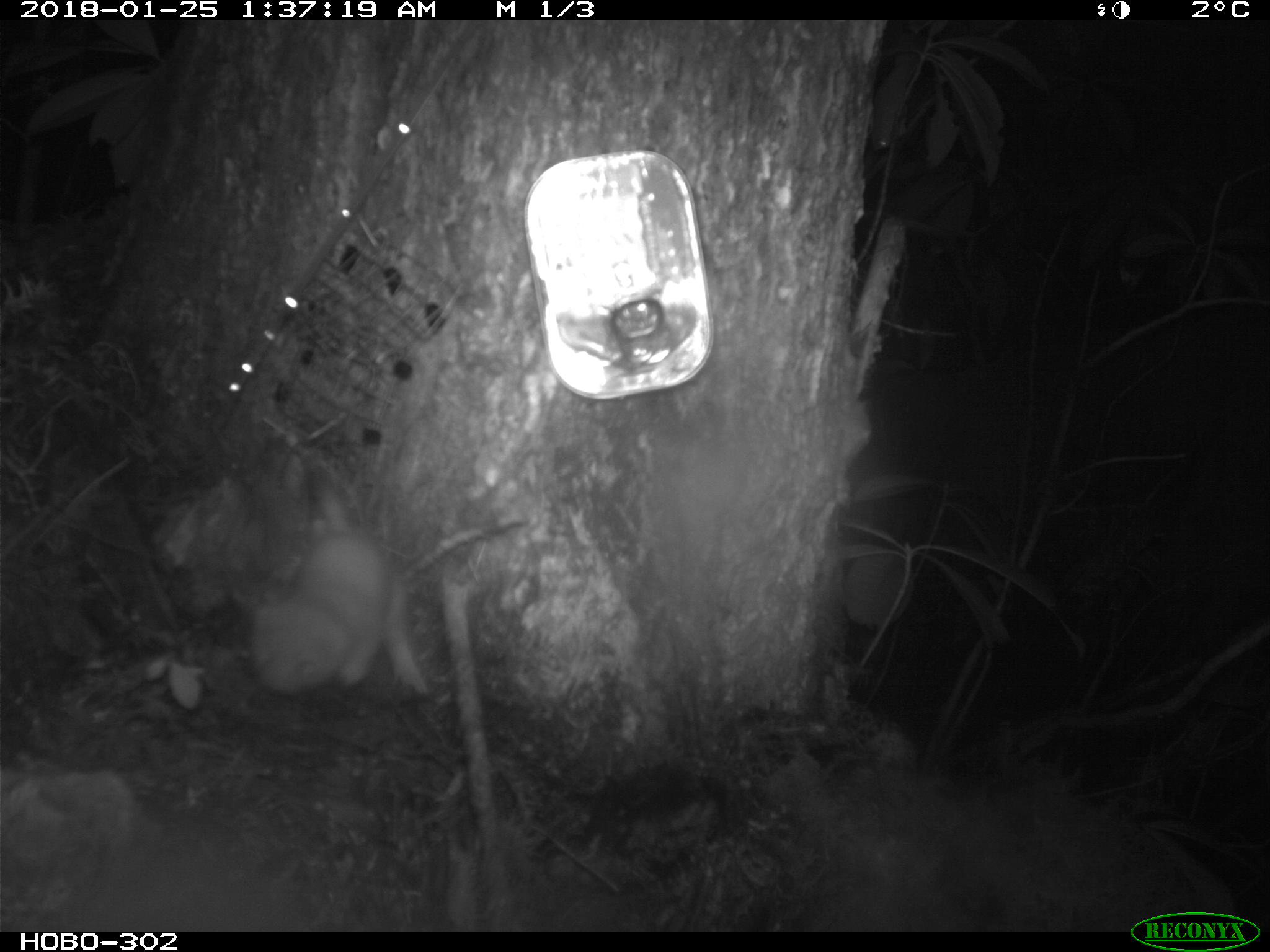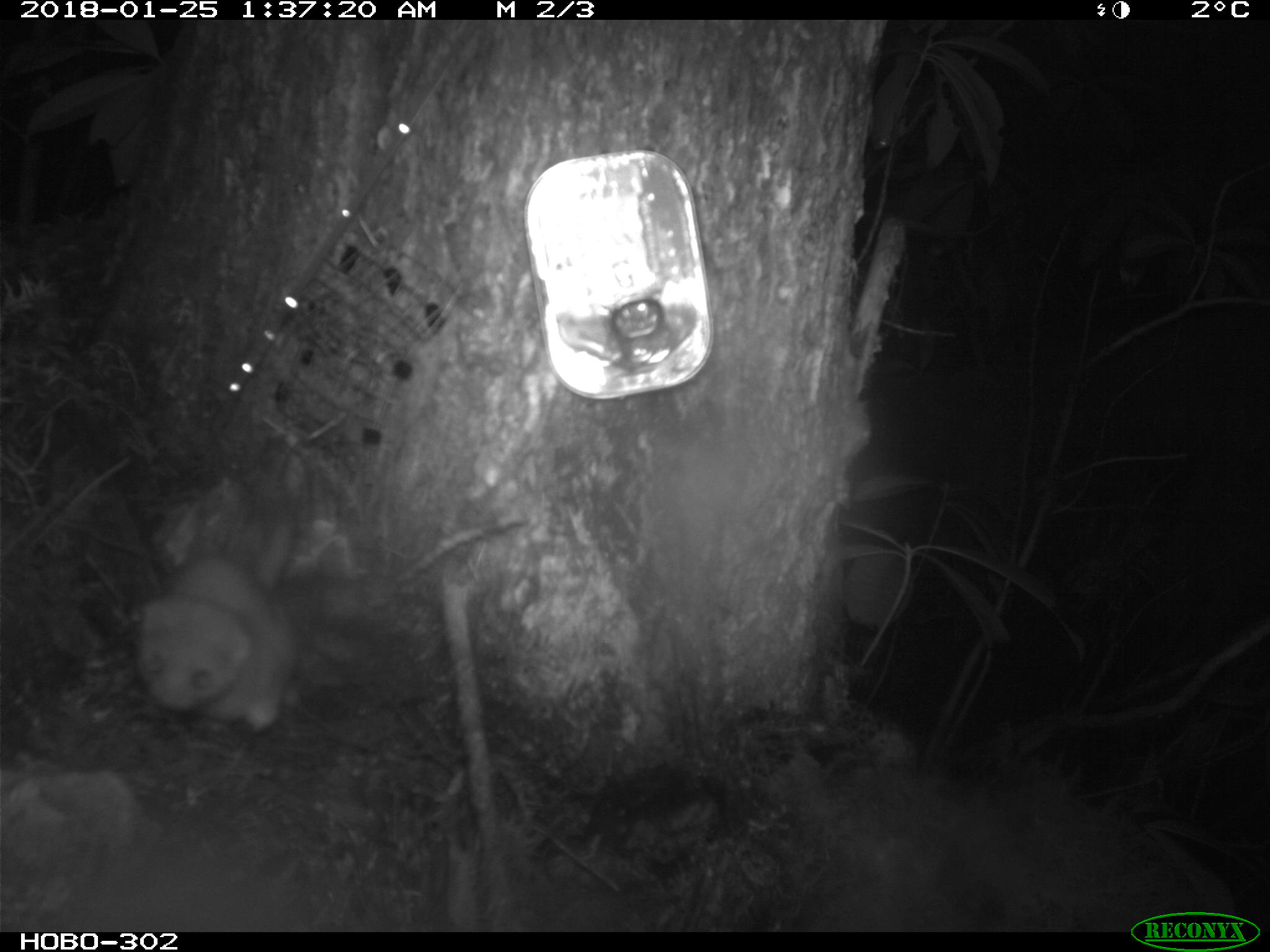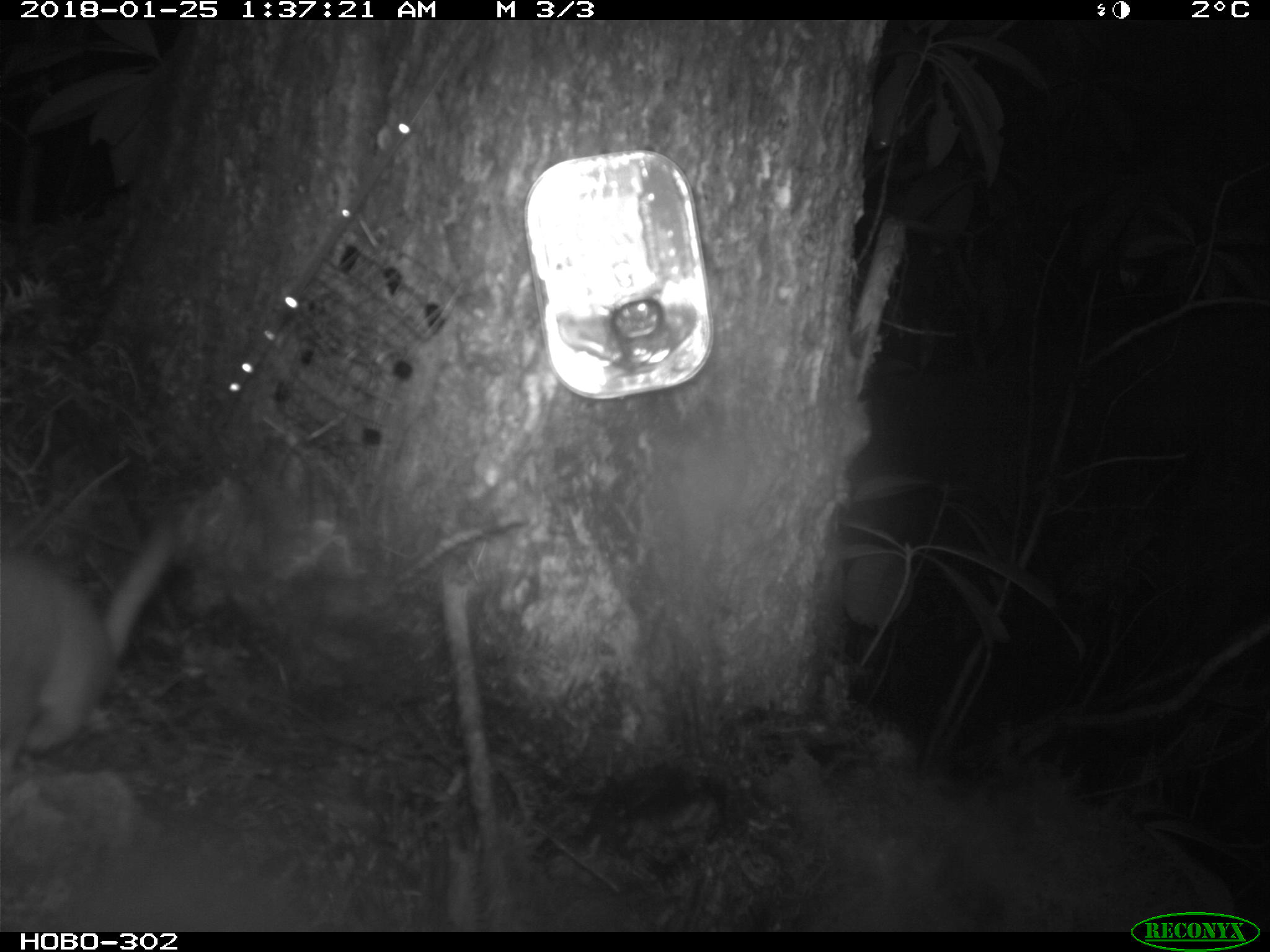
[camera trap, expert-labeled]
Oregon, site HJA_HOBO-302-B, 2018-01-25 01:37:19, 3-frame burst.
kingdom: Animalia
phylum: Chordata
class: Mammalia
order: Carnivora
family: Mustelidae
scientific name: Mustelidae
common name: weasel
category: weasel family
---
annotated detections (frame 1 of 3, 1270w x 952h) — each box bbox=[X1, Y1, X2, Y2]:
weasel family: bbox=[219, 426, 456, 723]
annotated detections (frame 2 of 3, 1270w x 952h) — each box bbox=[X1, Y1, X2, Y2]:
weasel family: bbox=[115, 465, 338, 746]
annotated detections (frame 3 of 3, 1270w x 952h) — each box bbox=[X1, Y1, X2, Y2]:
weasel family: bbox=[6, 481, 195, 782]